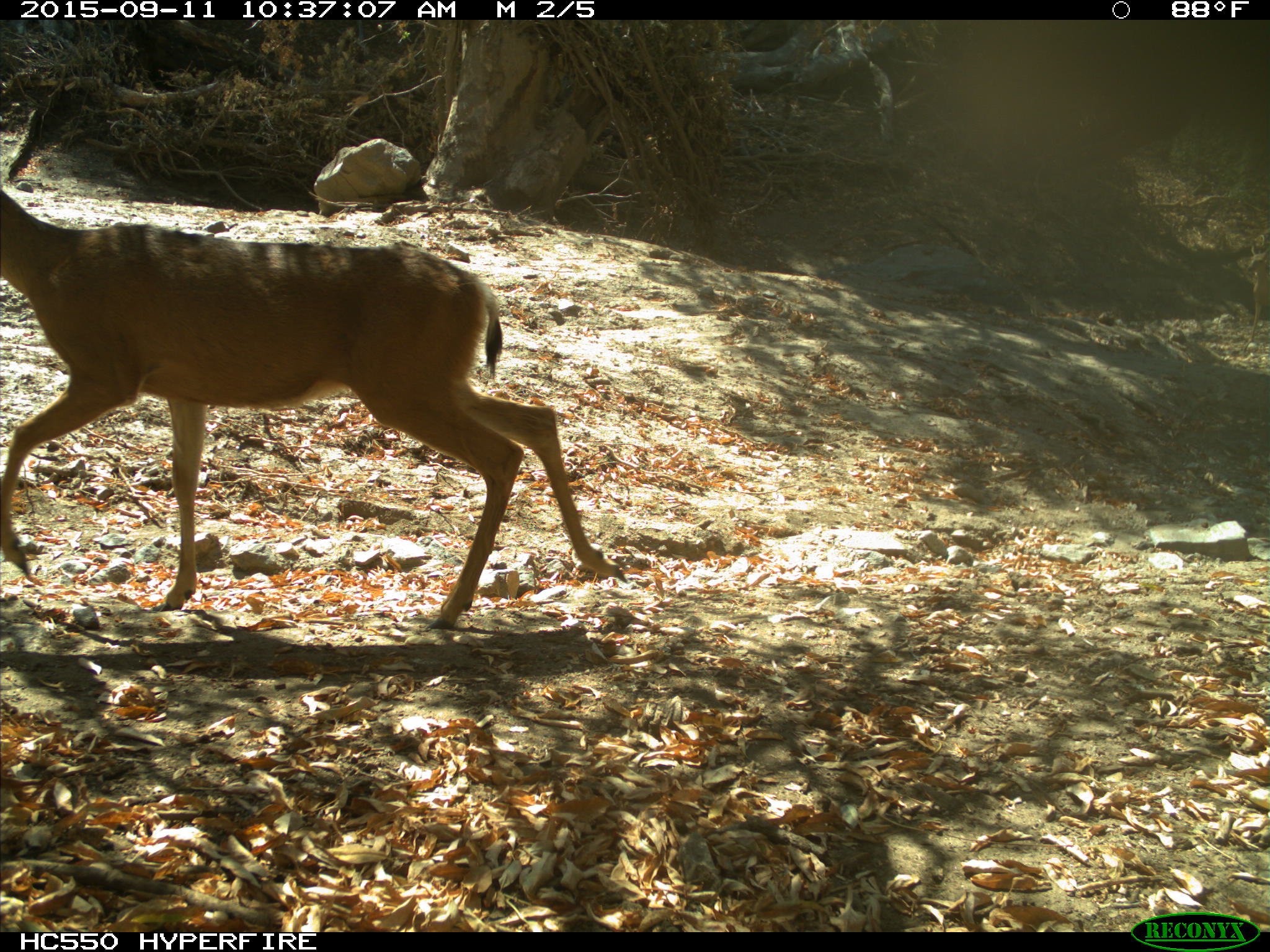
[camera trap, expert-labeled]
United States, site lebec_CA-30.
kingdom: Animalia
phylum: Chordata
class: Mammalia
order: Artiodactyla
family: Cervidae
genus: Odocoileus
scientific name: Odocoileus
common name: deer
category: unidentified deer